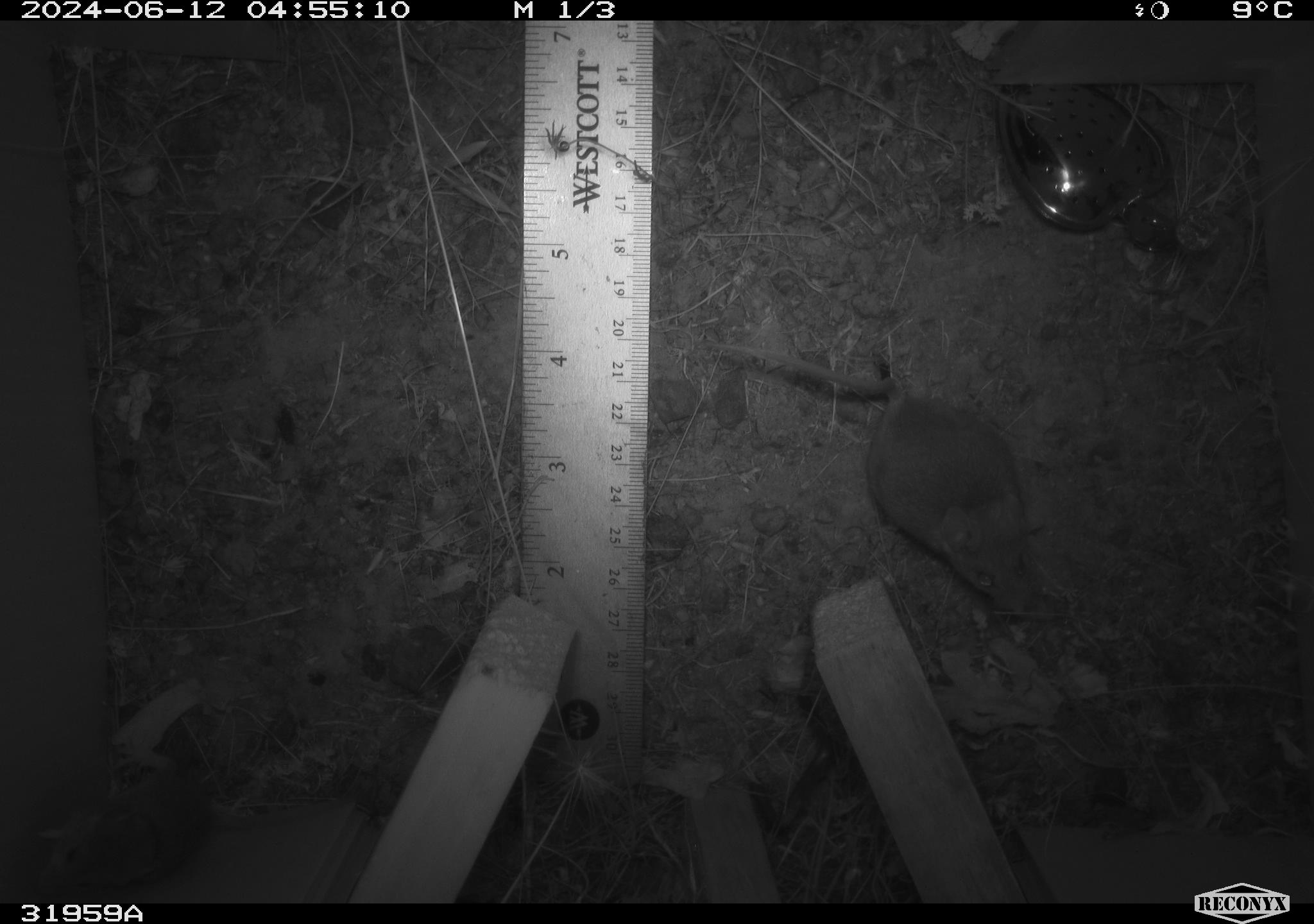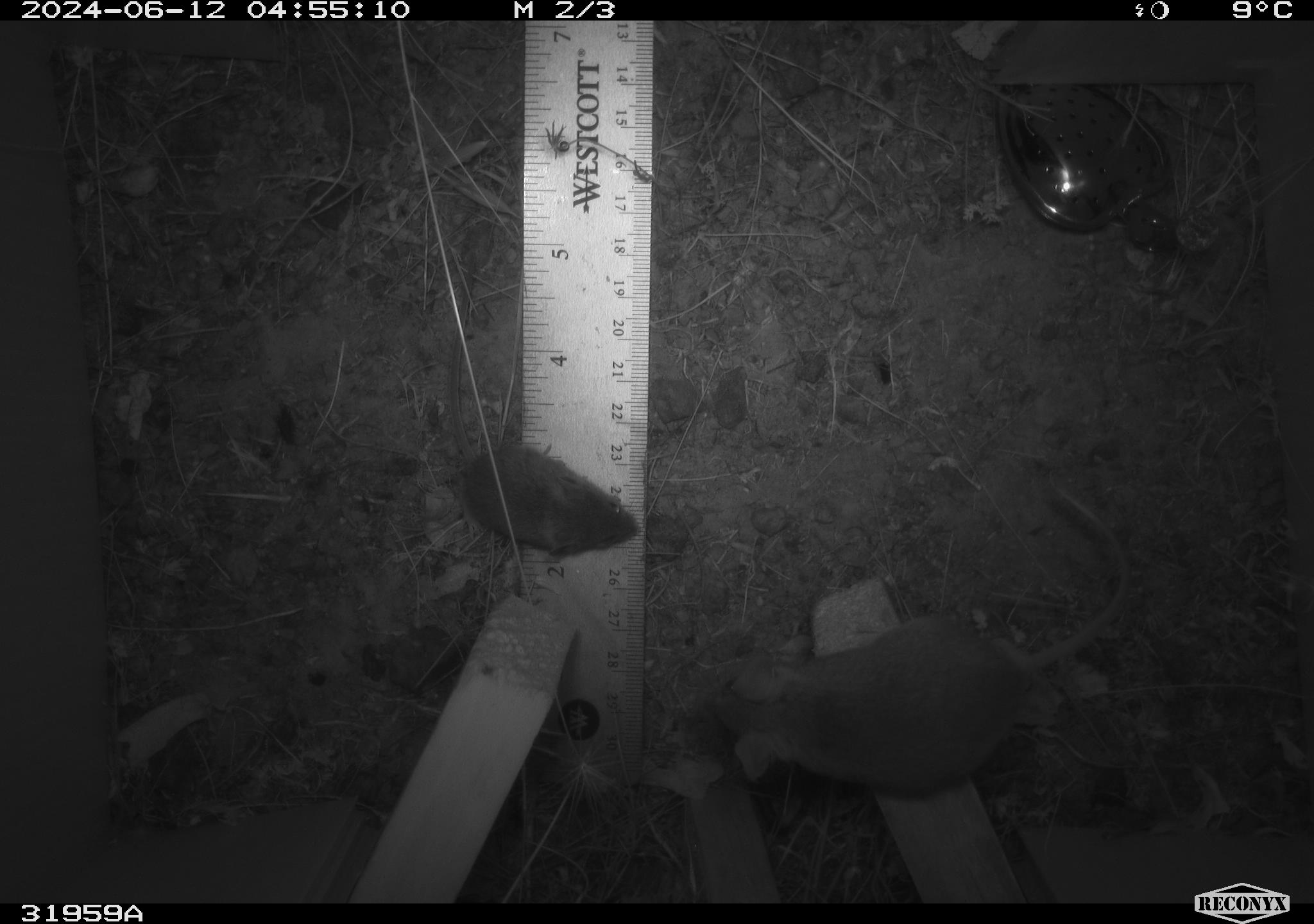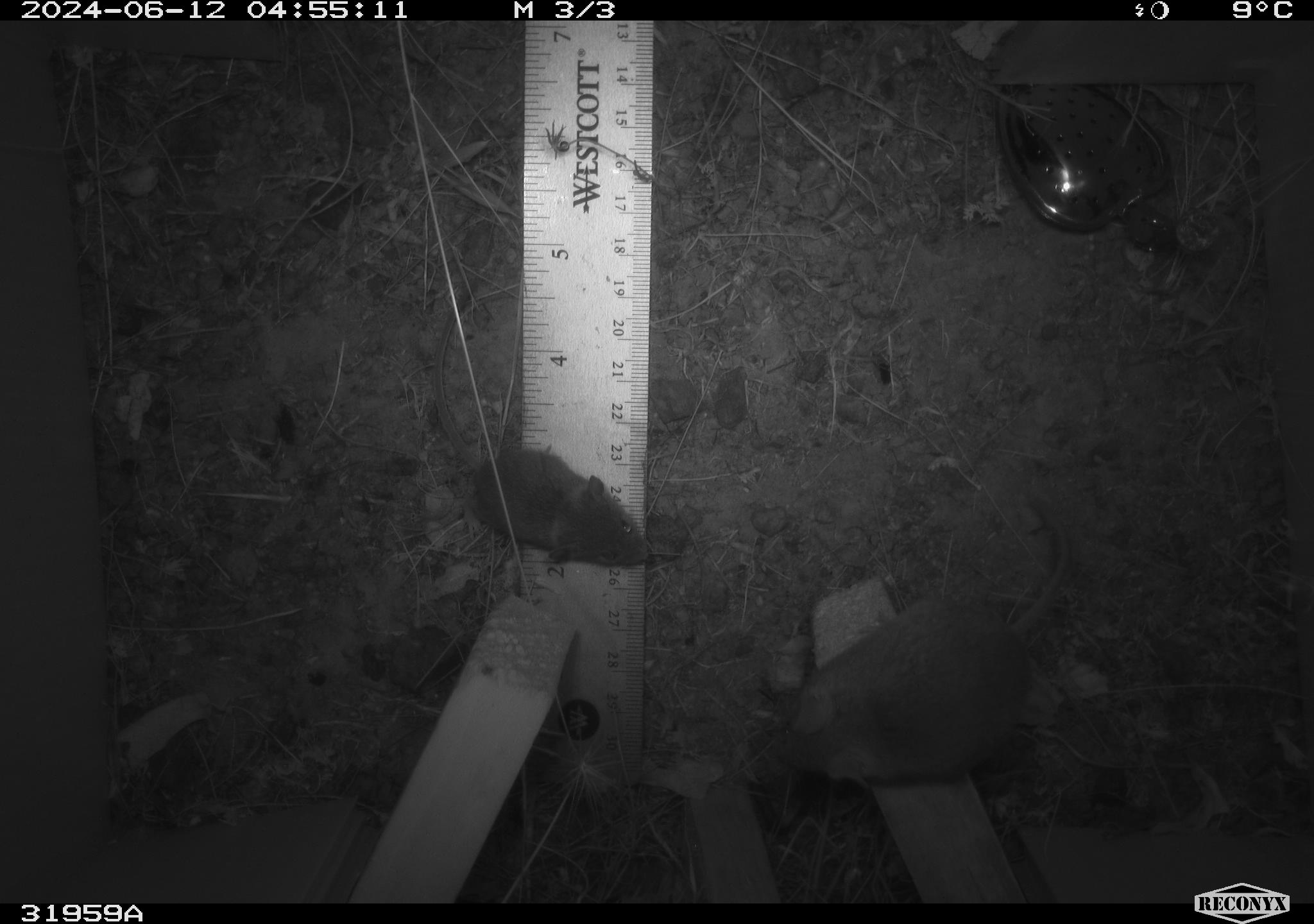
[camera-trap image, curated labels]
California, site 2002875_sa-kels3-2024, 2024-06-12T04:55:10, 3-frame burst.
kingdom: Animalia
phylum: Chordata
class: Mammalia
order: Rodentia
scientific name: Rodentia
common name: mouse species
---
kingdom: Animalia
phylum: Chordata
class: Mammalia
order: Rodentia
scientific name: Rodentia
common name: rodent